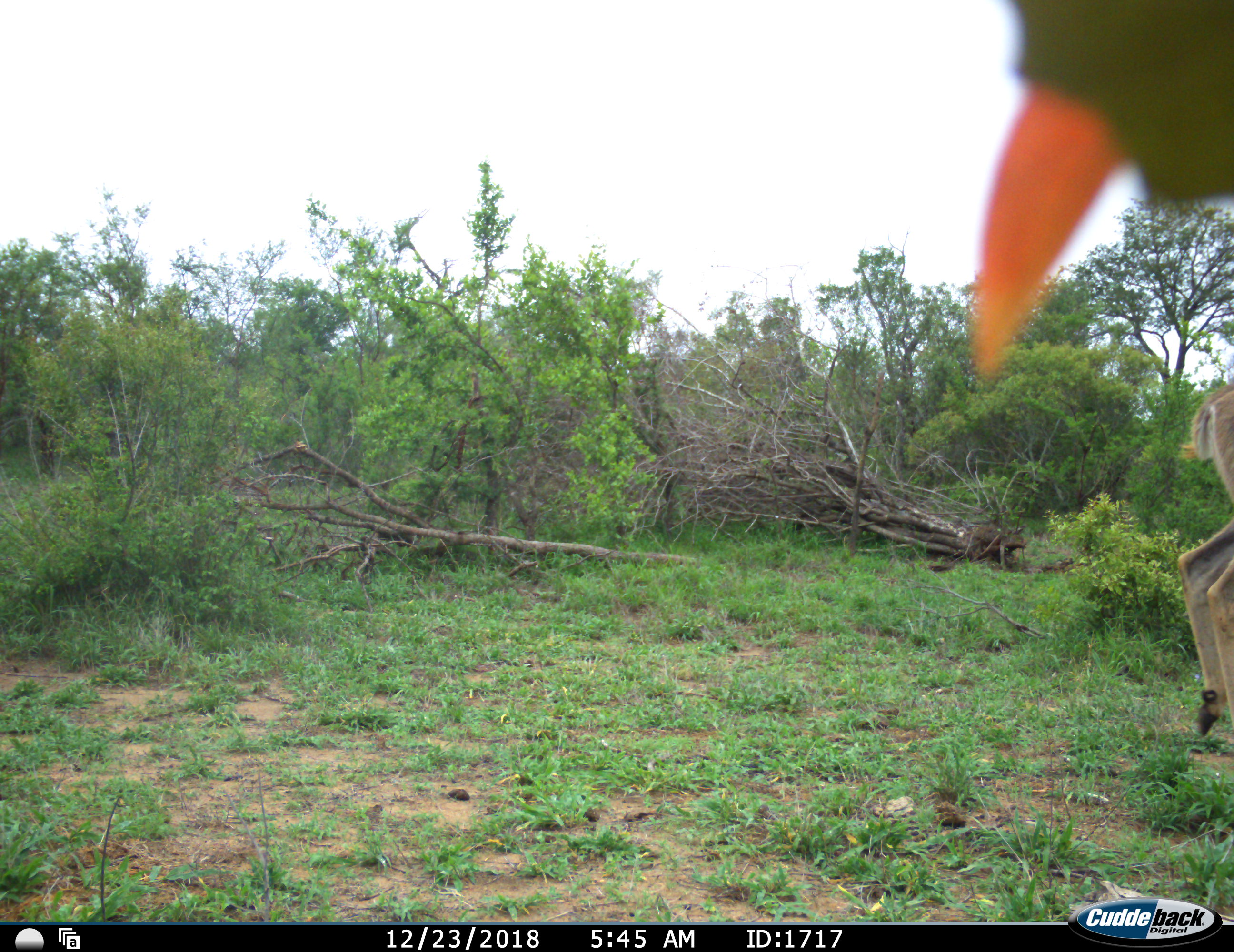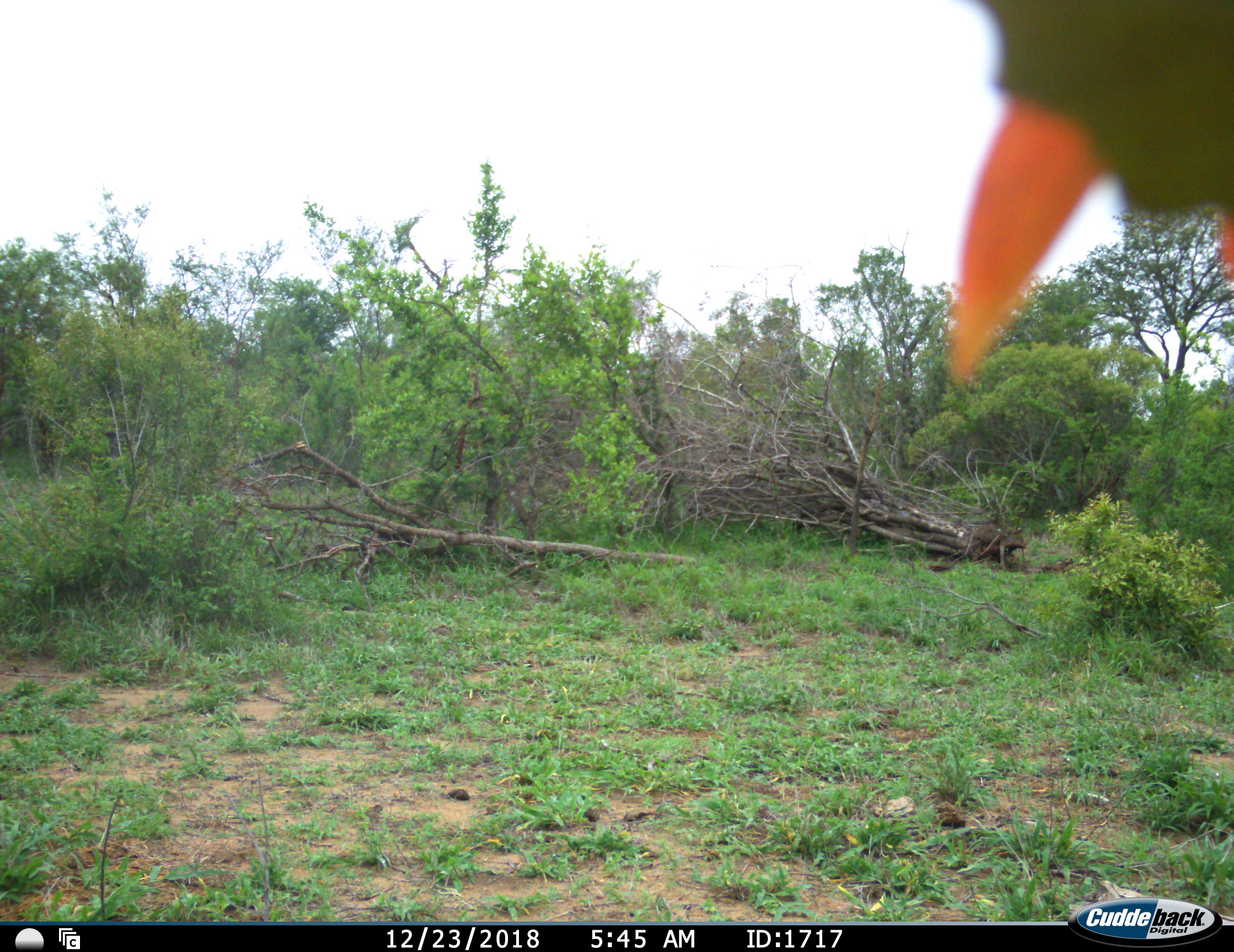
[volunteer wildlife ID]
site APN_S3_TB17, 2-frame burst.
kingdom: Animalia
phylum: Chordata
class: Mammalia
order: Artiodactyla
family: Bovidae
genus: Aepyceros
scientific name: Aepyceros melampus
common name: impala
Impala (Aepyceros melampus), count 1. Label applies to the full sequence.